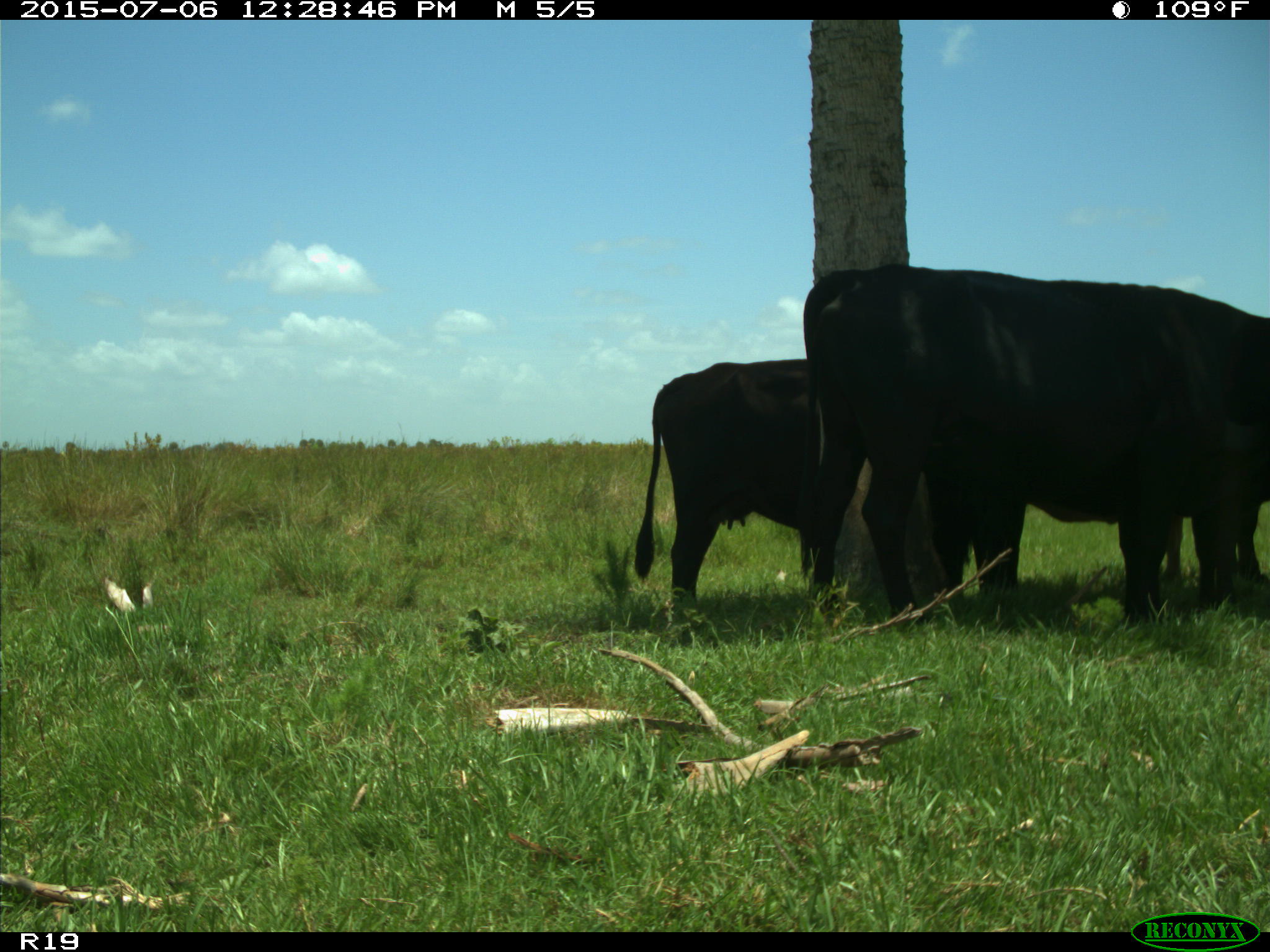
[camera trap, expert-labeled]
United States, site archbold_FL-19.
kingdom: Animalia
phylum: Chordata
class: Mammalia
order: Artiodactyla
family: Bovidae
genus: Bos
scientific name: Bos taurus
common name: domestic cow